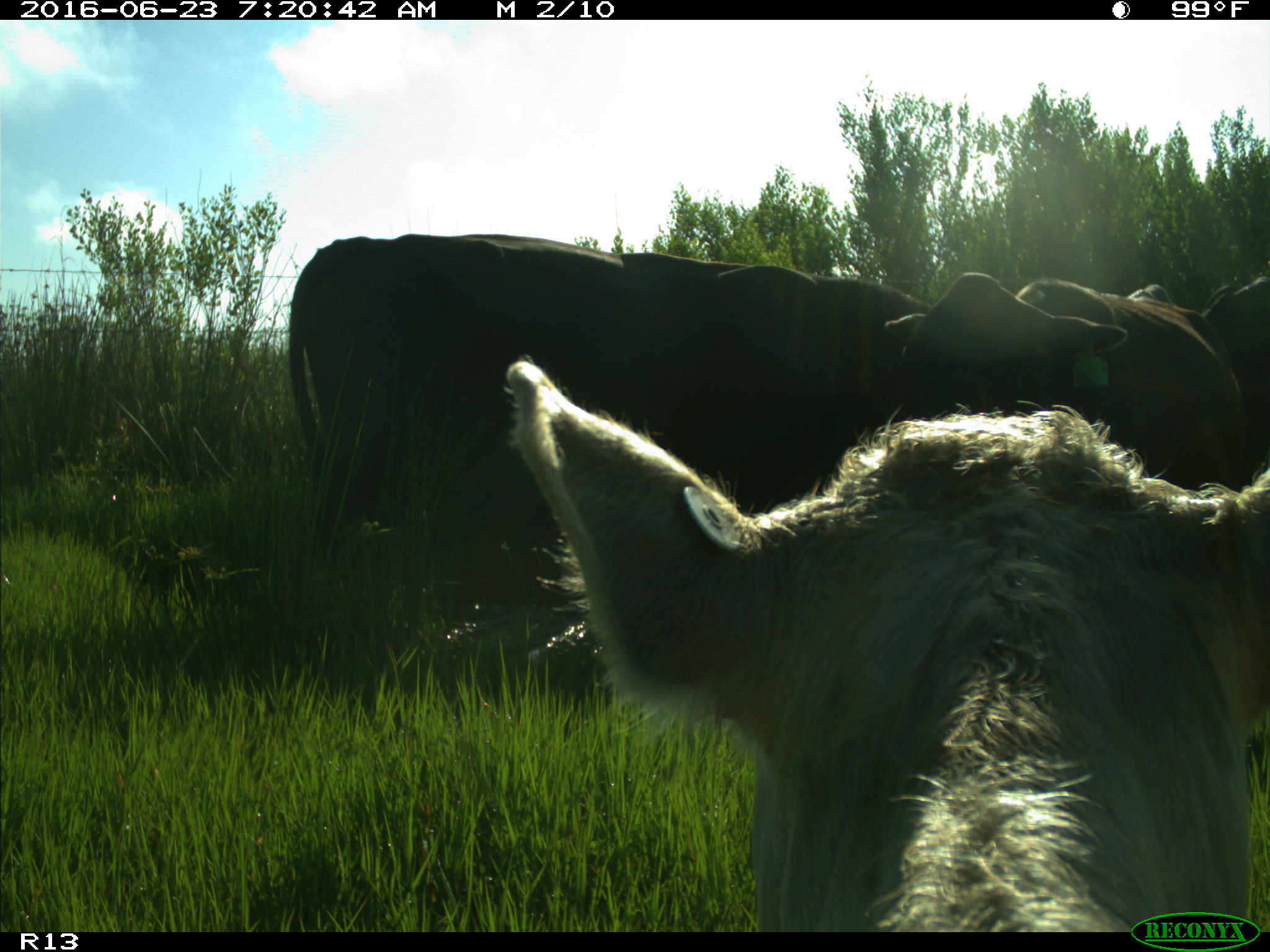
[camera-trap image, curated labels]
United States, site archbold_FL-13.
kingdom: Animalia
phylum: Chordata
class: Mammalia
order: Artiodactyla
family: Bovidae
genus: Bos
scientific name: Bos taurus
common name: domestic cow